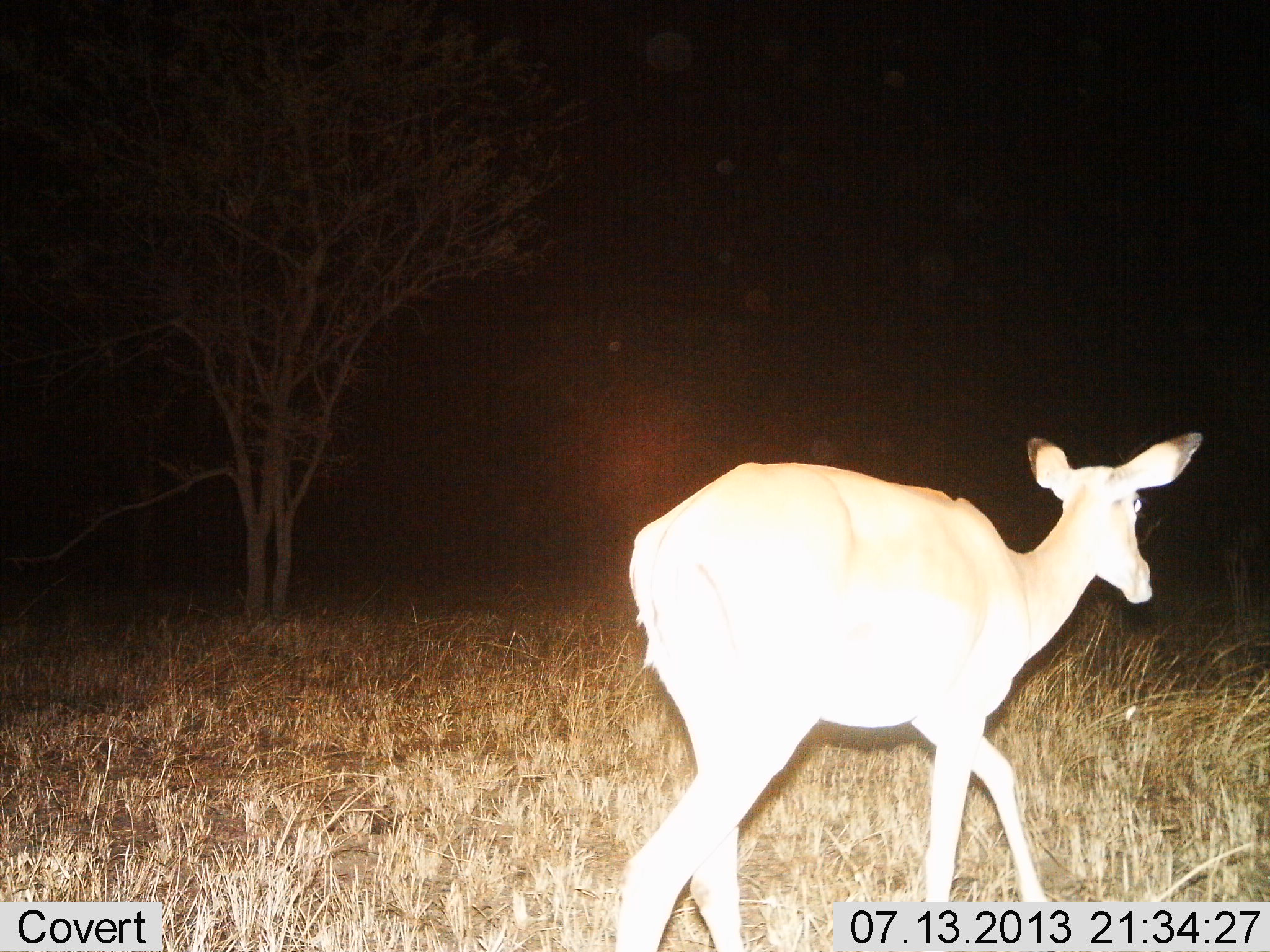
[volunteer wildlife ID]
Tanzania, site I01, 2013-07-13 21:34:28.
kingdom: Animalia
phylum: Chordata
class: Mammalia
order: Artiodactyla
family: Bovidae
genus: Redunca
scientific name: Redunca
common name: reedbuck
Reedbuck (Redunca), count 1. Behavior (volunteer vote fractions): standing 25%, resting 0%, moving 83%, interacting 0%. Young present (vote fraction): 0%. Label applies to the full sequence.